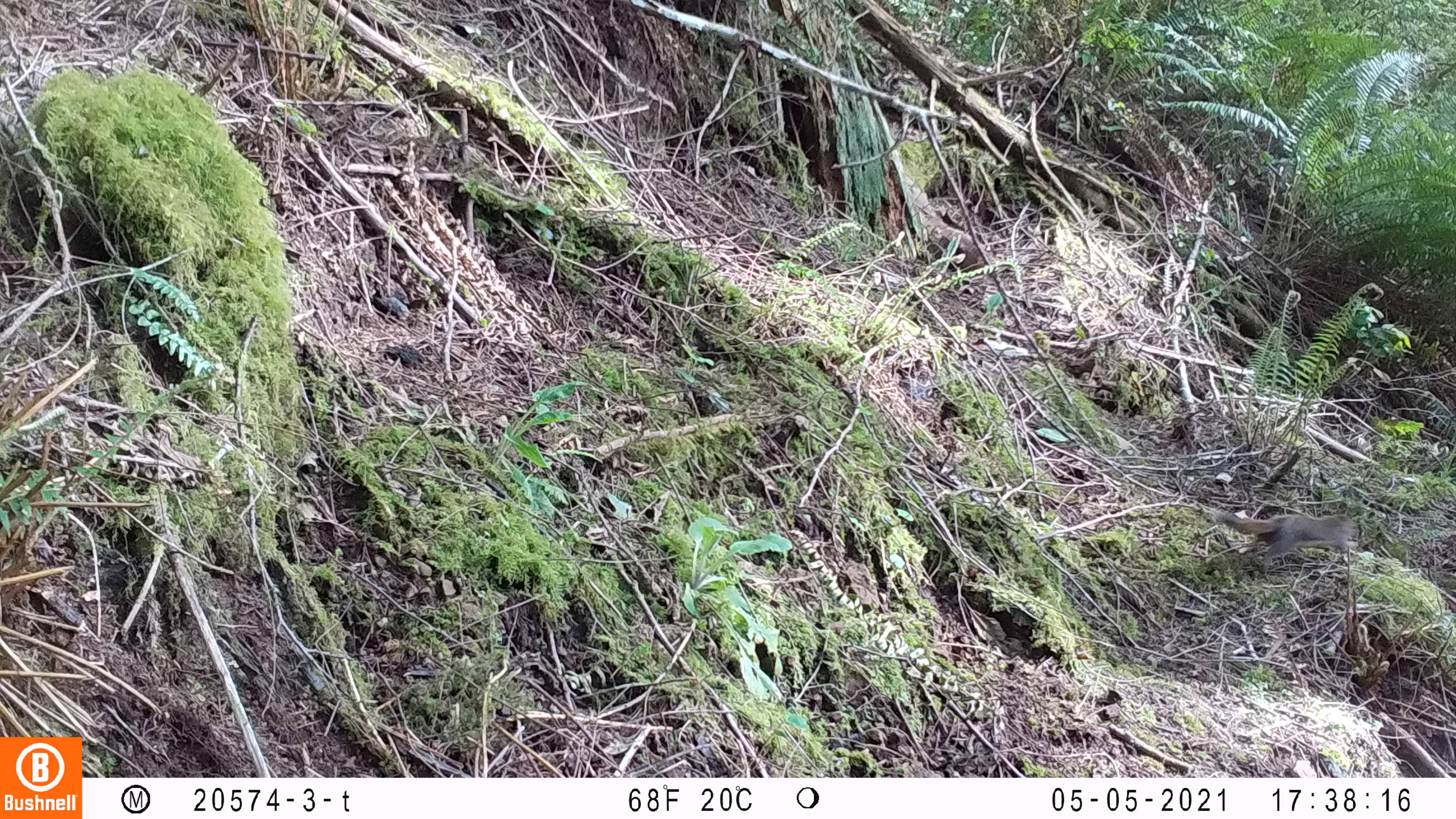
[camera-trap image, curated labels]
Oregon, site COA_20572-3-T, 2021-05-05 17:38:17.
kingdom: Animalia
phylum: Chordata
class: Mammalia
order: Rodentia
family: Sciuridae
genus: Tamiasciurus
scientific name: Tamiasciurus douglasii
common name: douglas squirrel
Douglas squirrel (Tamiasciurus douglasii).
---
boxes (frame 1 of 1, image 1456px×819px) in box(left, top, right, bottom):
douglas squirrel: box(1209, 506, 1366, 569)